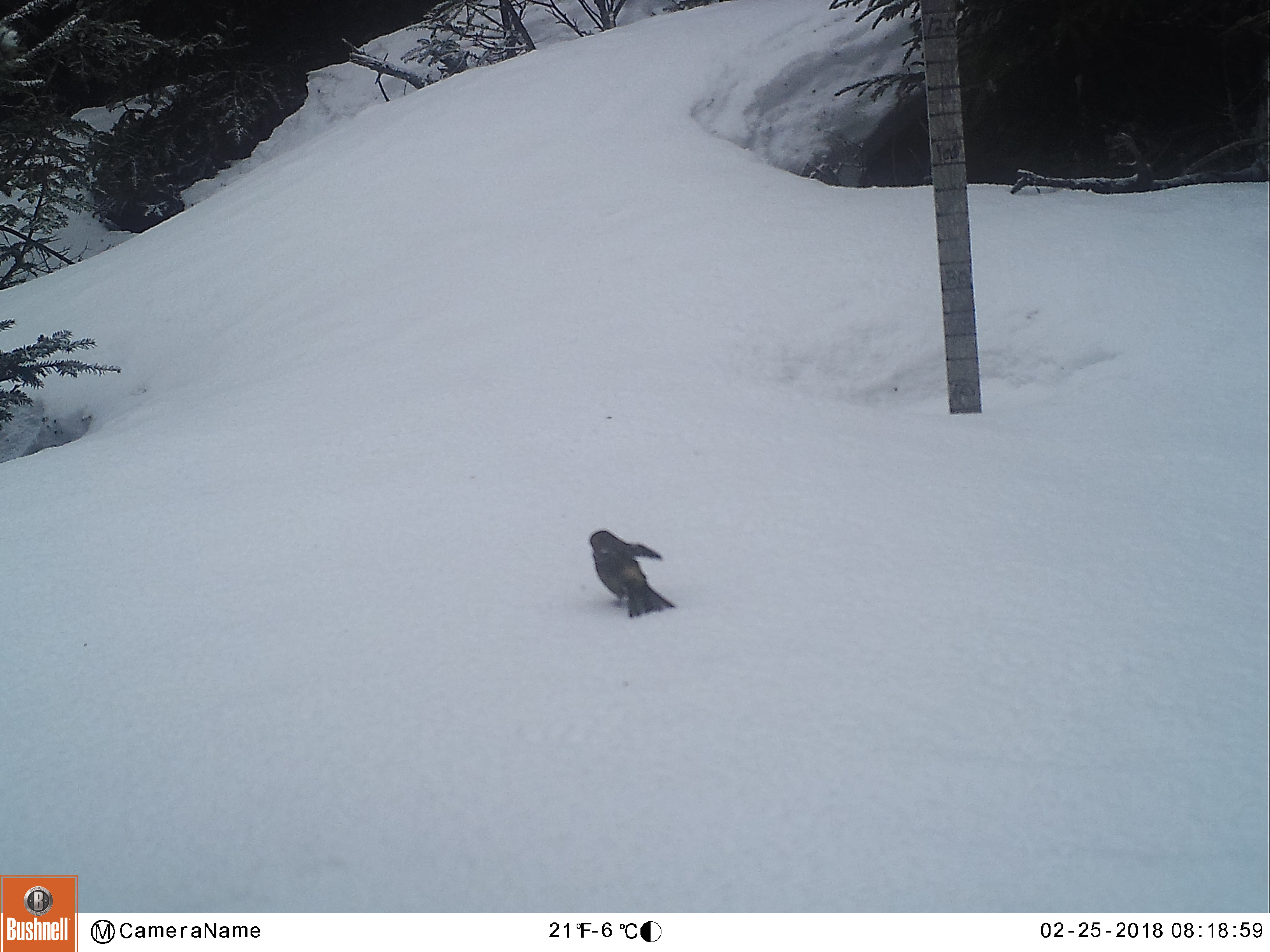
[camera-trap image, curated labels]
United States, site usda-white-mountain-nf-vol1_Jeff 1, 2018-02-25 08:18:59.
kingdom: Animalia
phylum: Chordata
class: Aves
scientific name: Aves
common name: bird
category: bird sp.